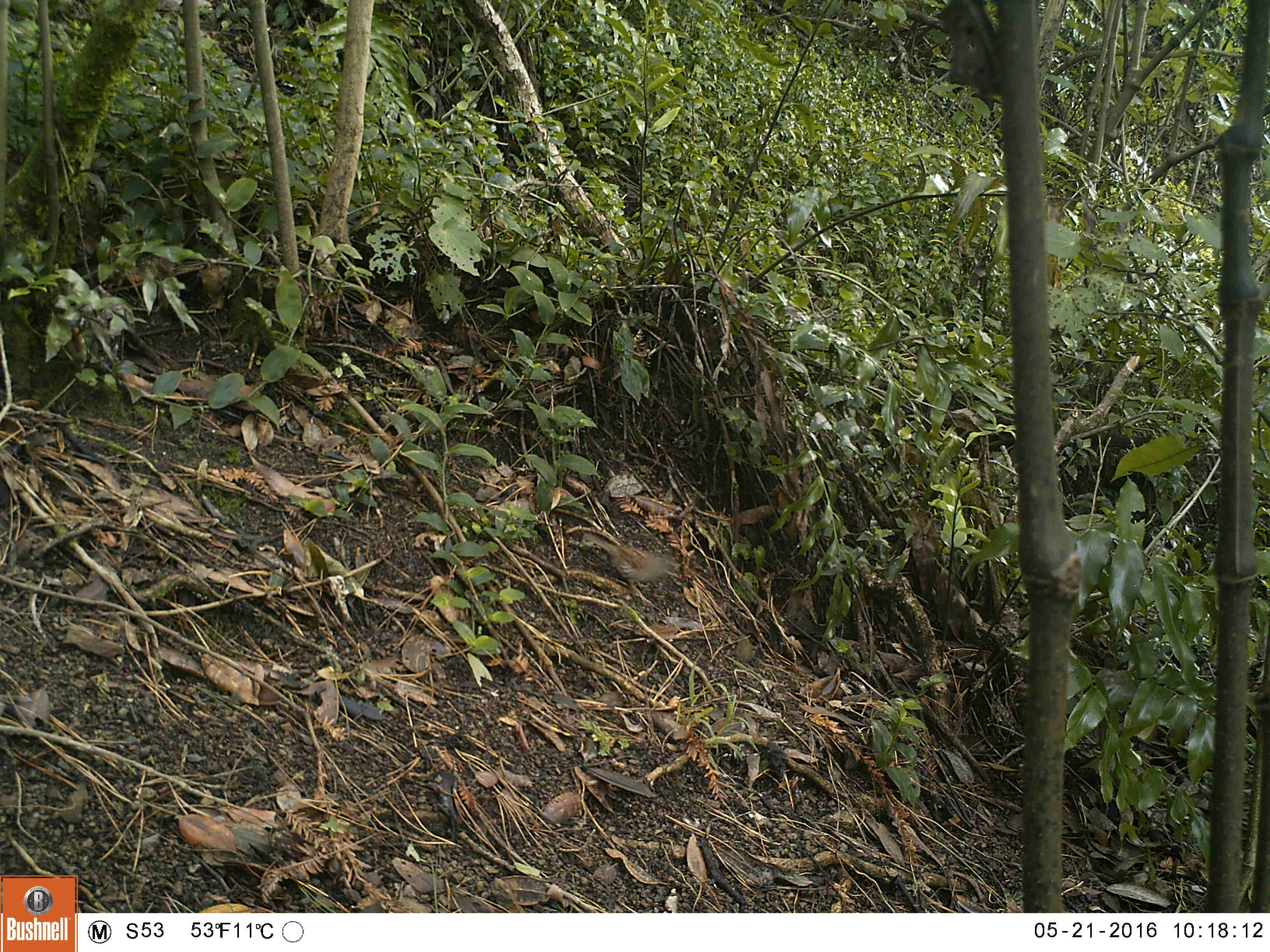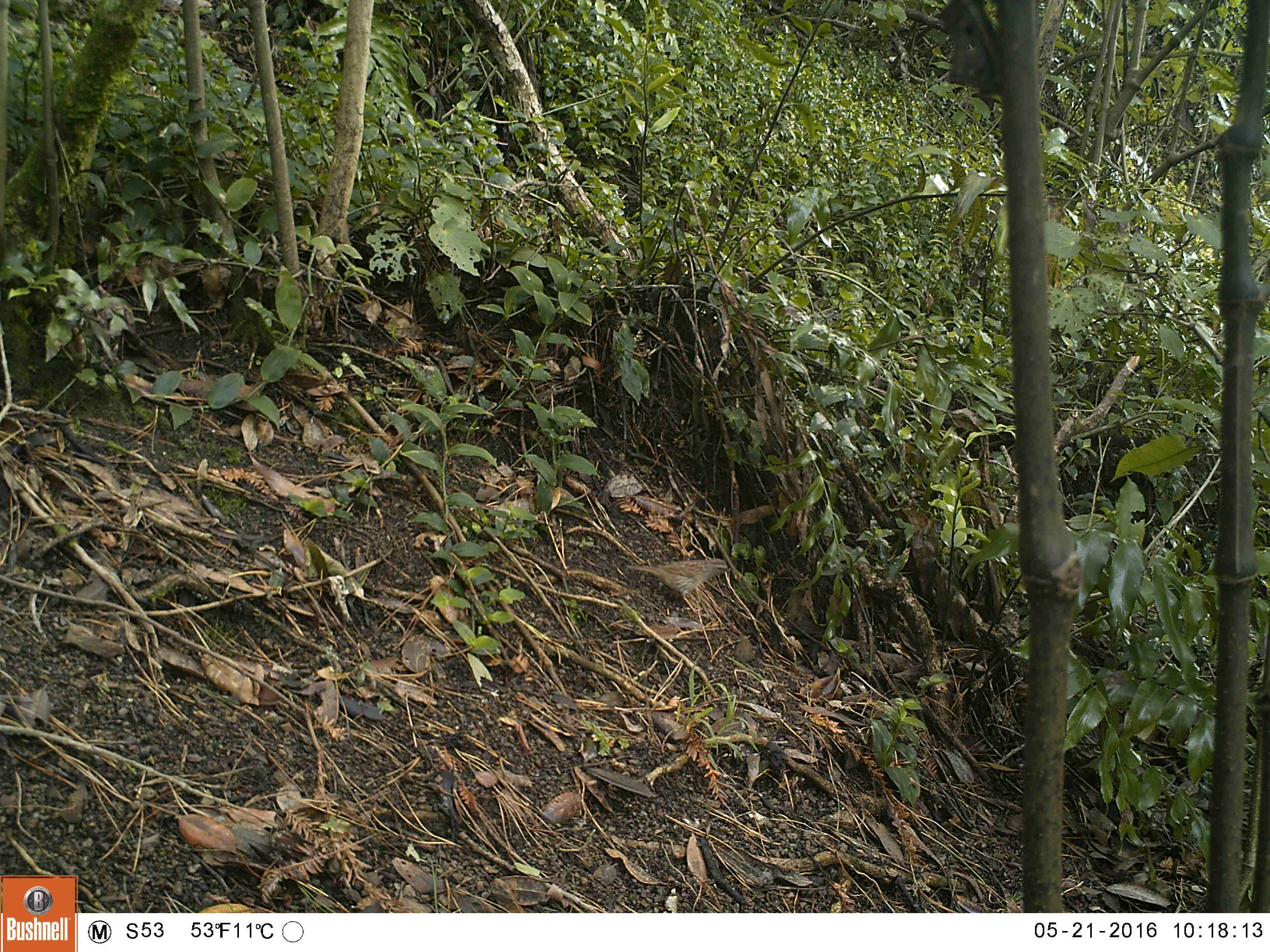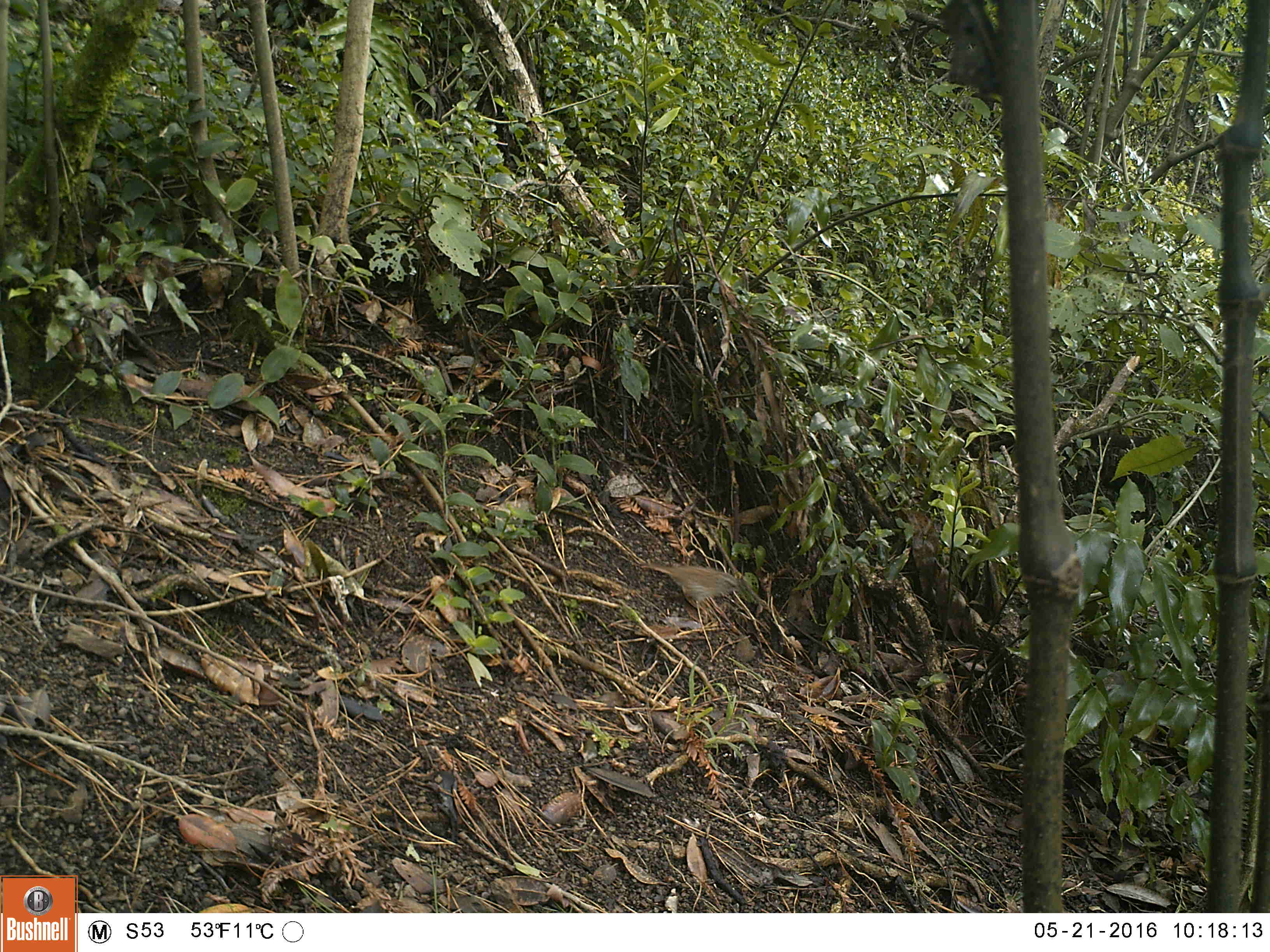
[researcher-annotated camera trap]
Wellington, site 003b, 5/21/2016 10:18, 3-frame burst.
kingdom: Animalia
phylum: Chordata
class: Aves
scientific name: Aves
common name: bird